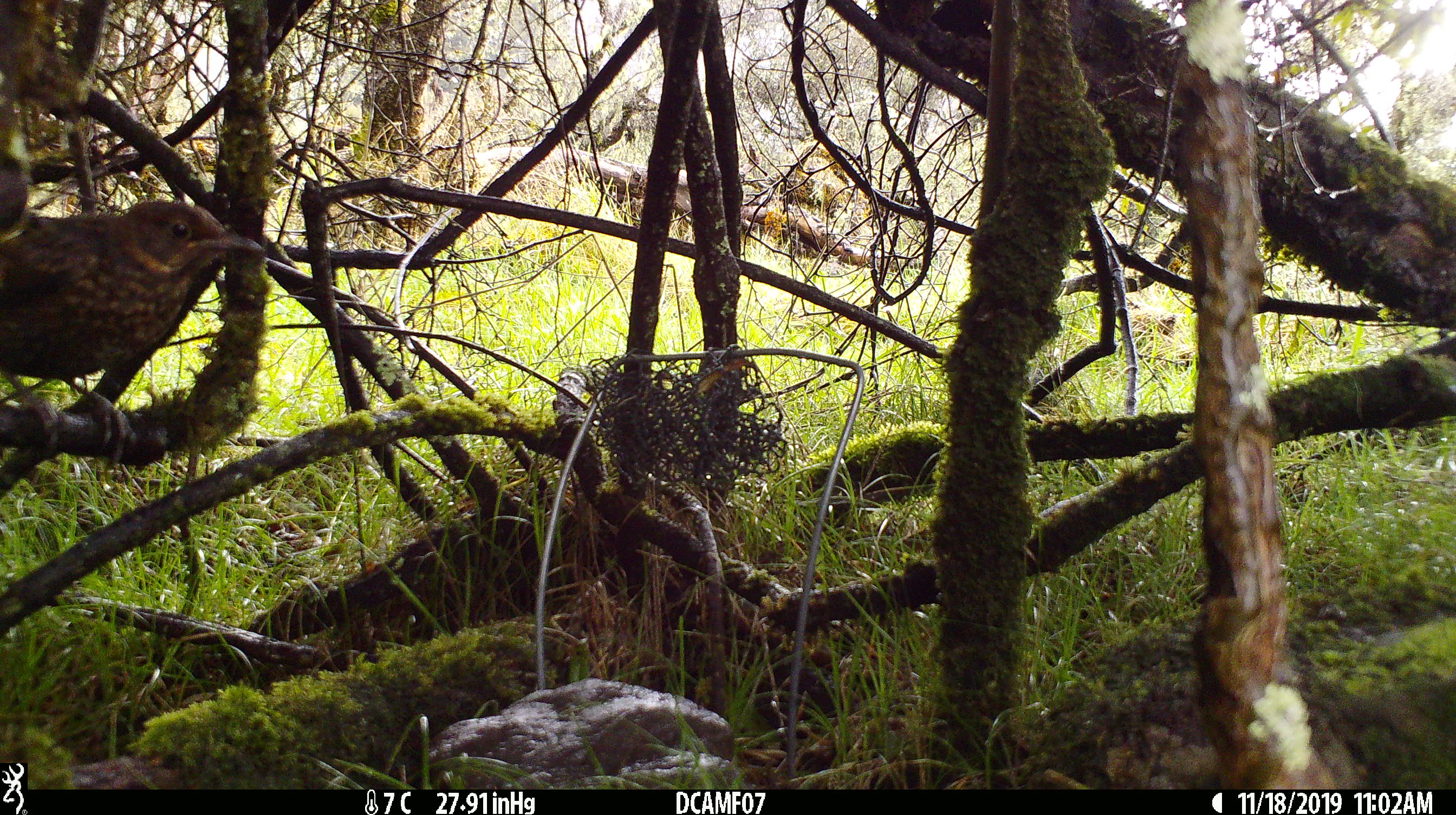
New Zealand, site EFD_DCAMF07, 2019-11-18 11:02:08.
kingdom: Animalia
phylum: Chordata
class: Aves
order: Passeriformes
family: Turdidae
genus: Turdus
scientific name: Turdus philomelos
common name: song thrush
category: thrush